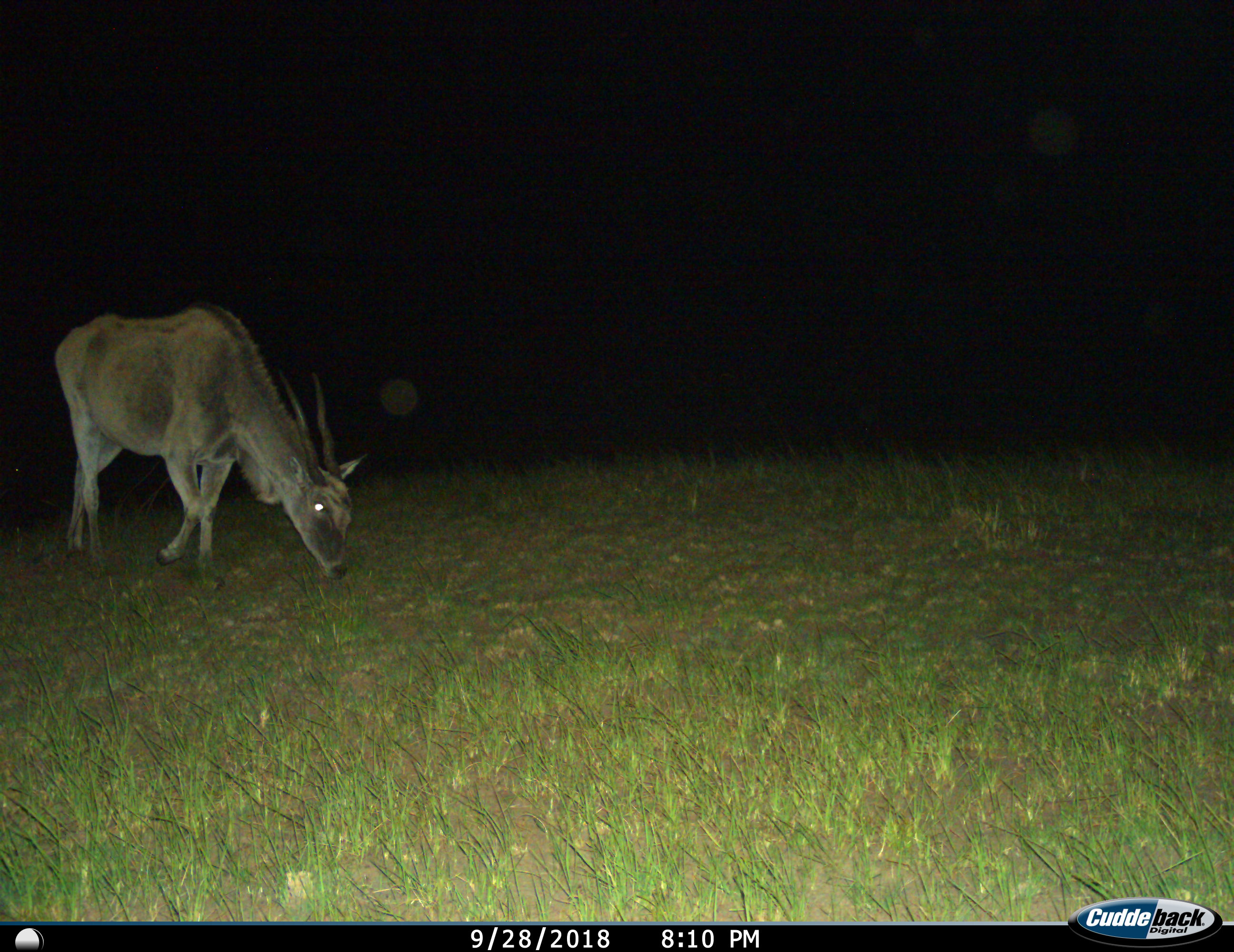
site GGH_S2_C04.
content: unidentified animal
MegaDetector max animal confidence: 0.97